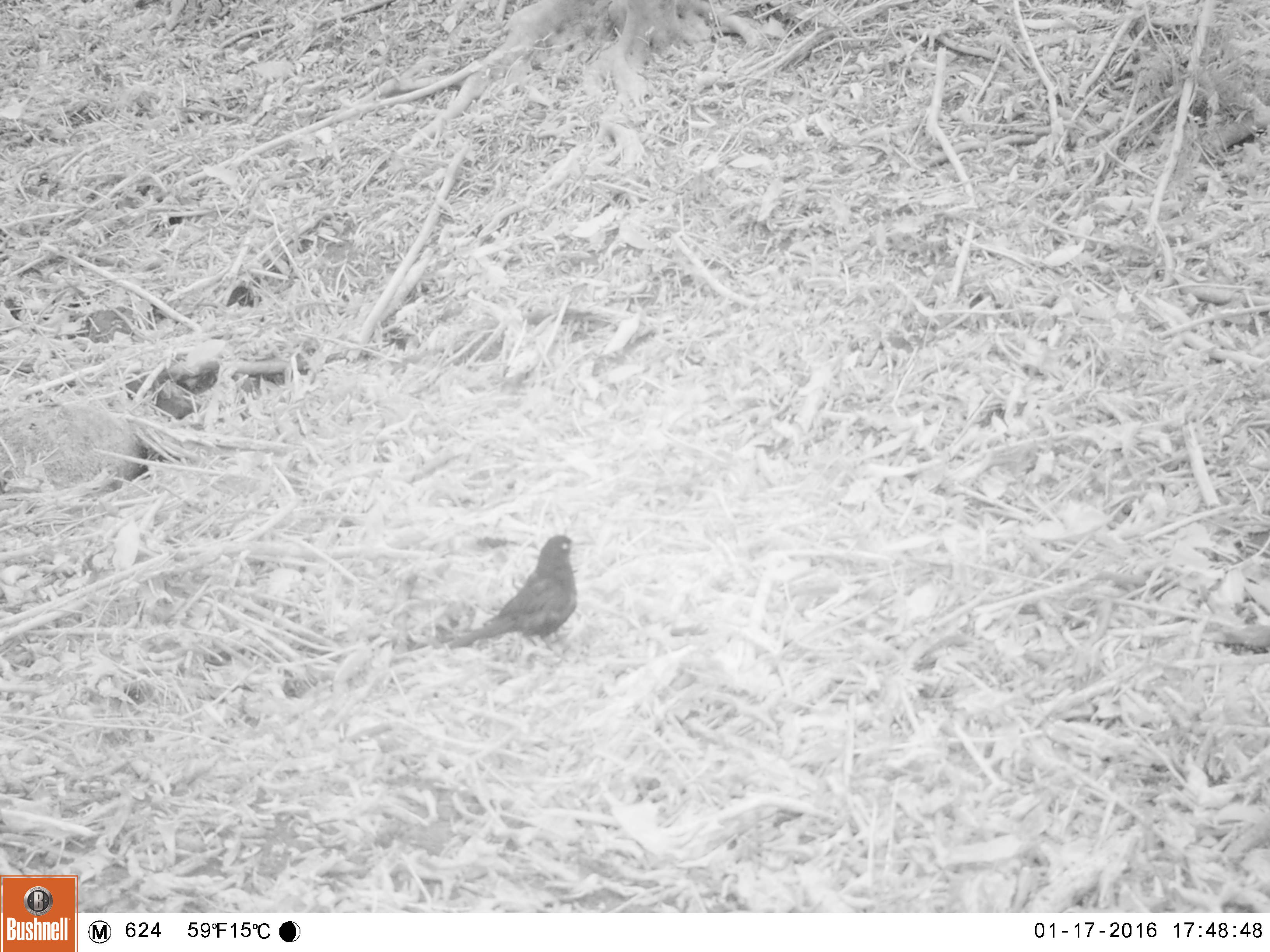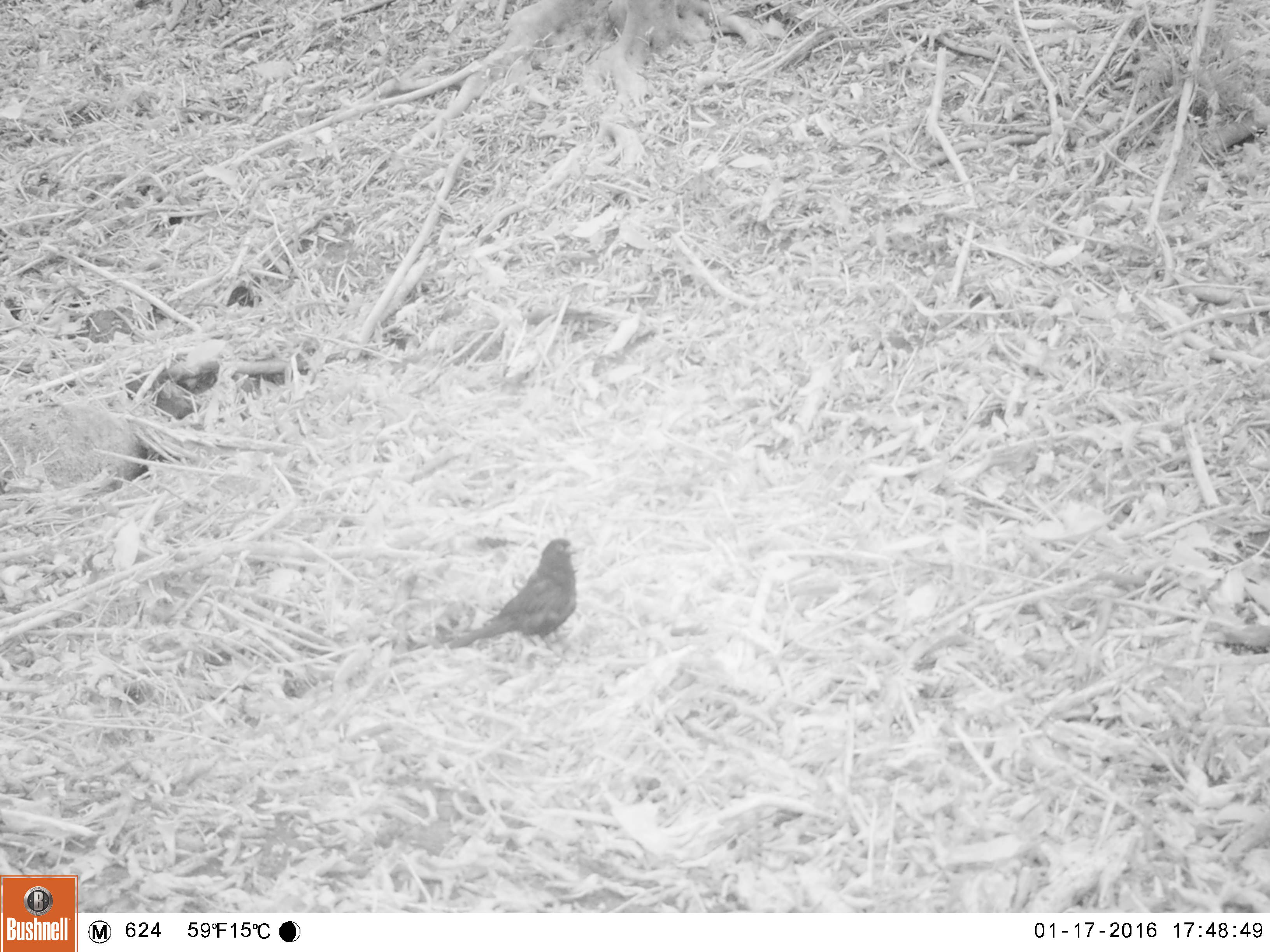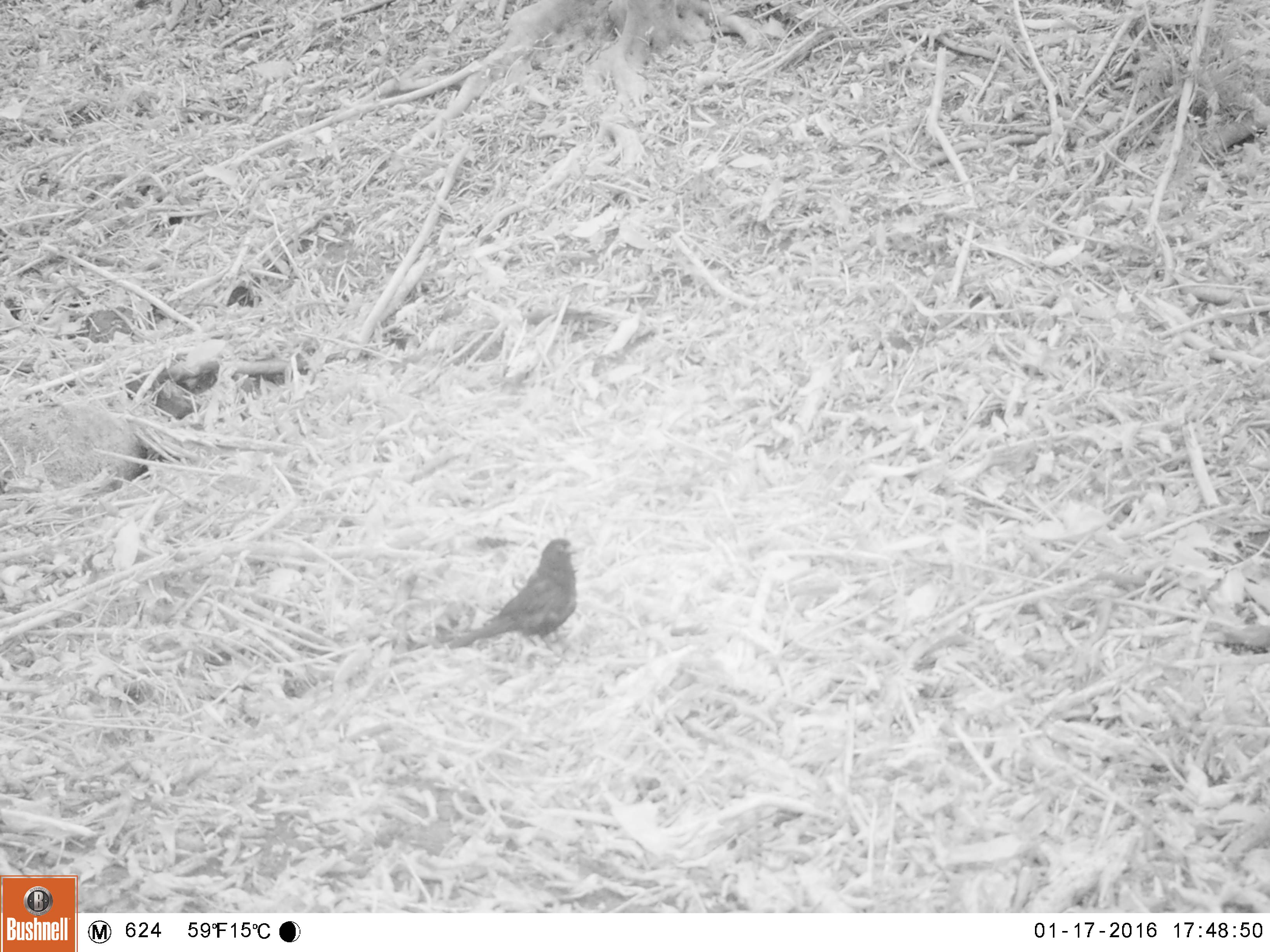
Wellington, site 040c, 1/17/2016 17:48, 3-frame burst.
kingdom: Animalia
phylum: Chordata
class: Aves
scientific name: Aves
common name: bird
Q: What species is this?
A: Bird (Aves).